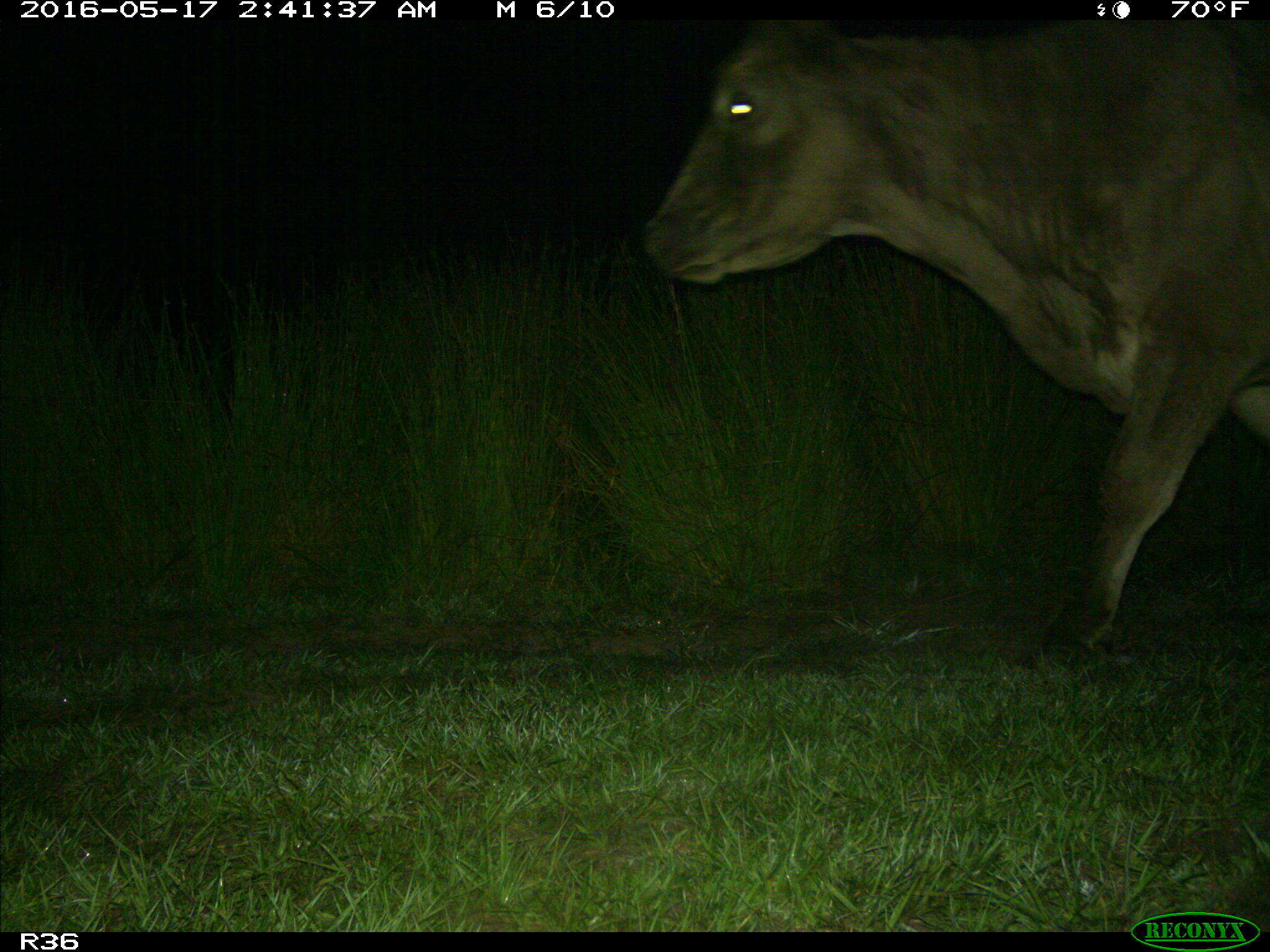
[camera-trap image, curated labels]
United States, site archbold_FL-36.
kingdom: Animalia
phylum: Chordata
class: Mammalia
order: Artiodactyla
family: Bovidae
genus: Bos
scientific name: Bos taurus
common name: domestic cow